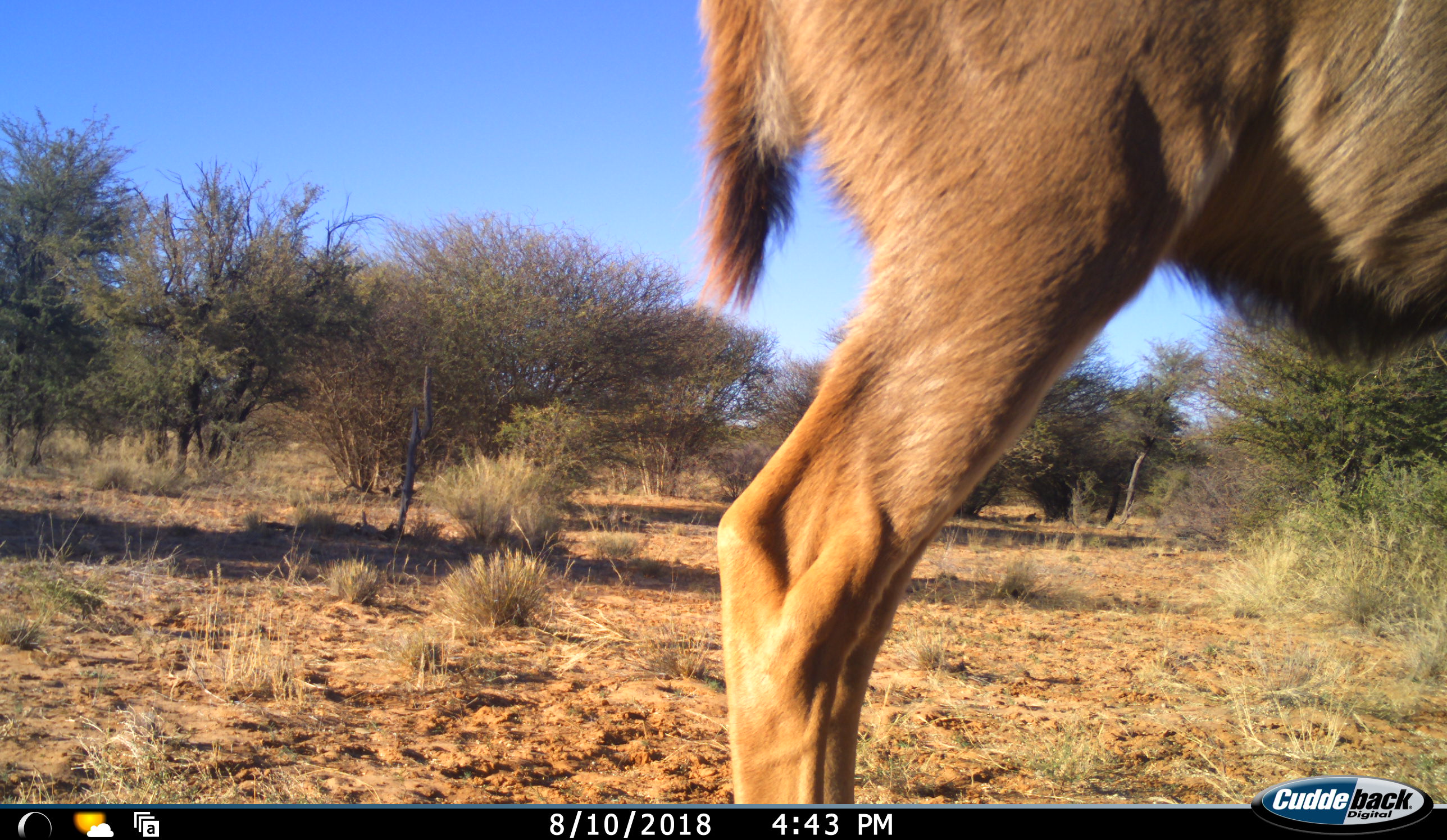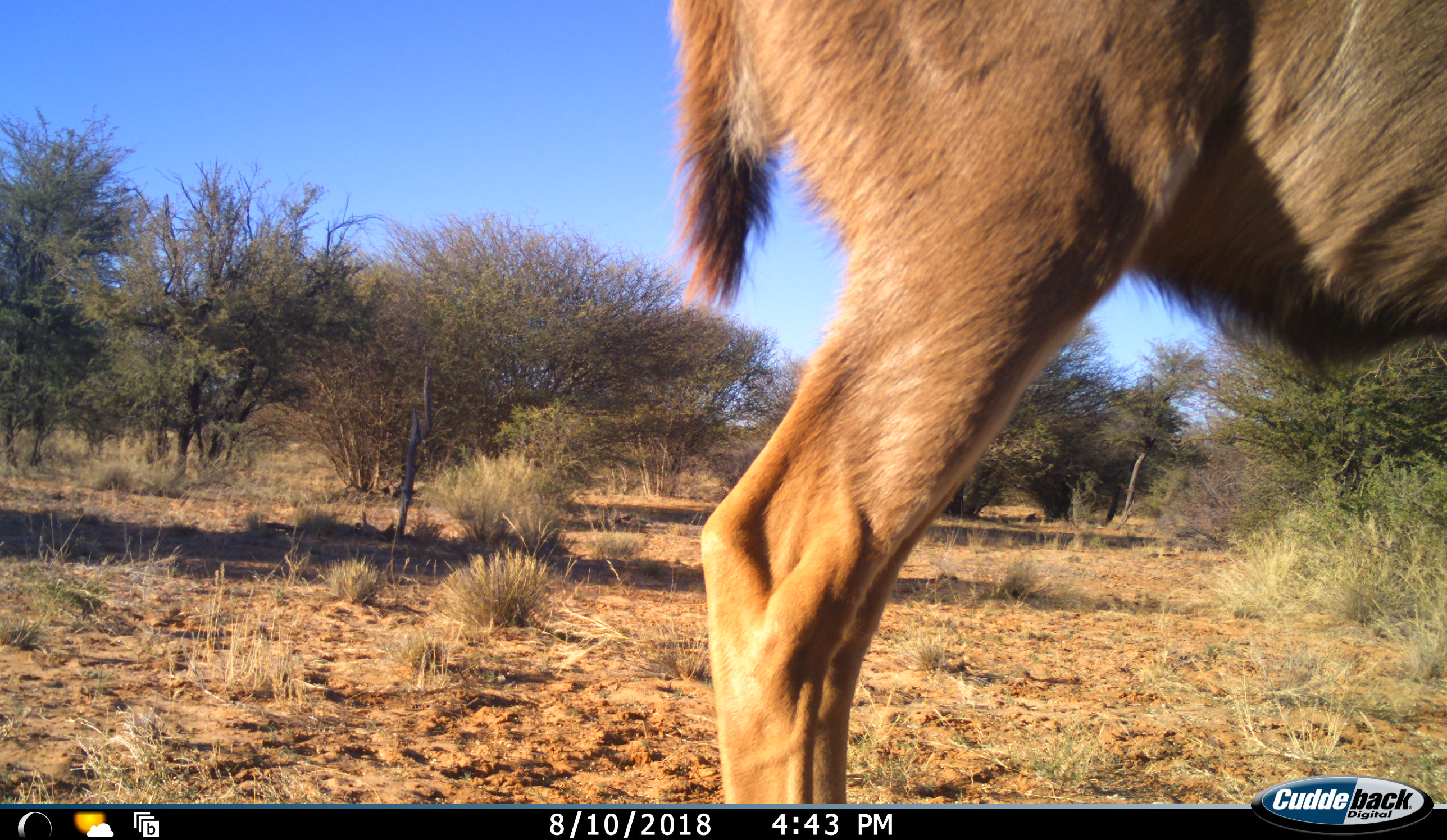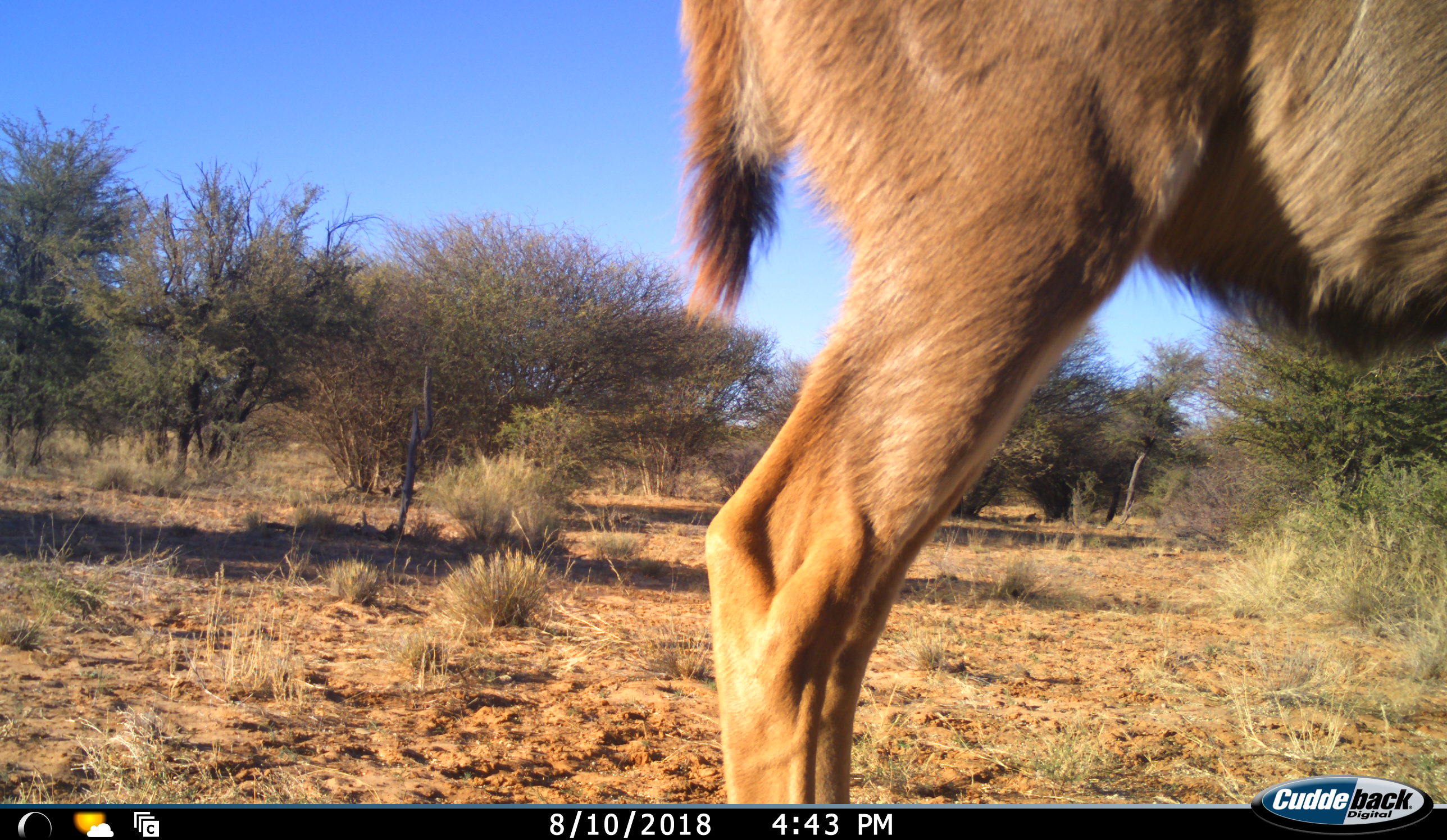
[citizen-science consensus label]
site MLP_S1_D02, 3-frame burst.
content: unidentified animal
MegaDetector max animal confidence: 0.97